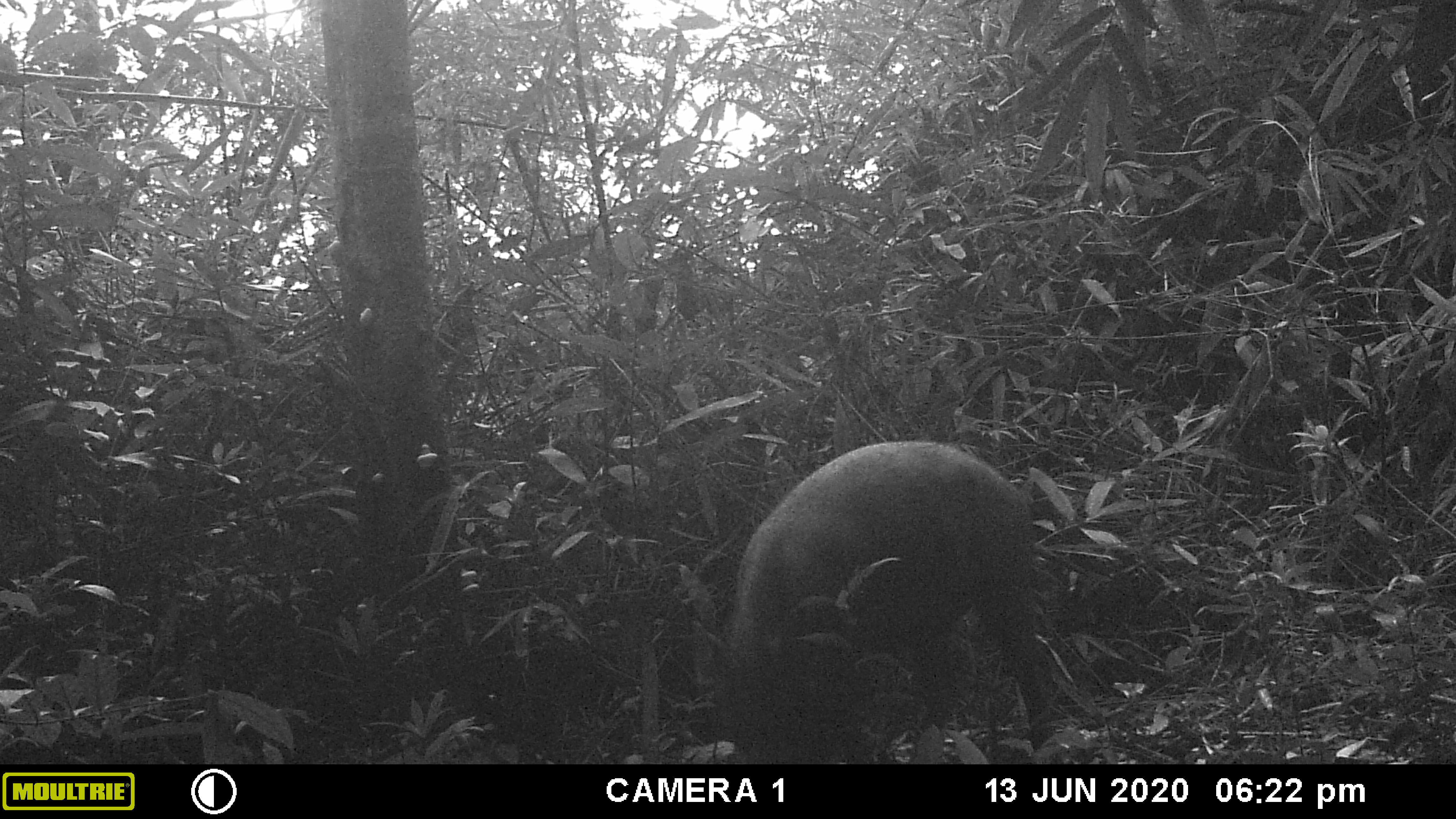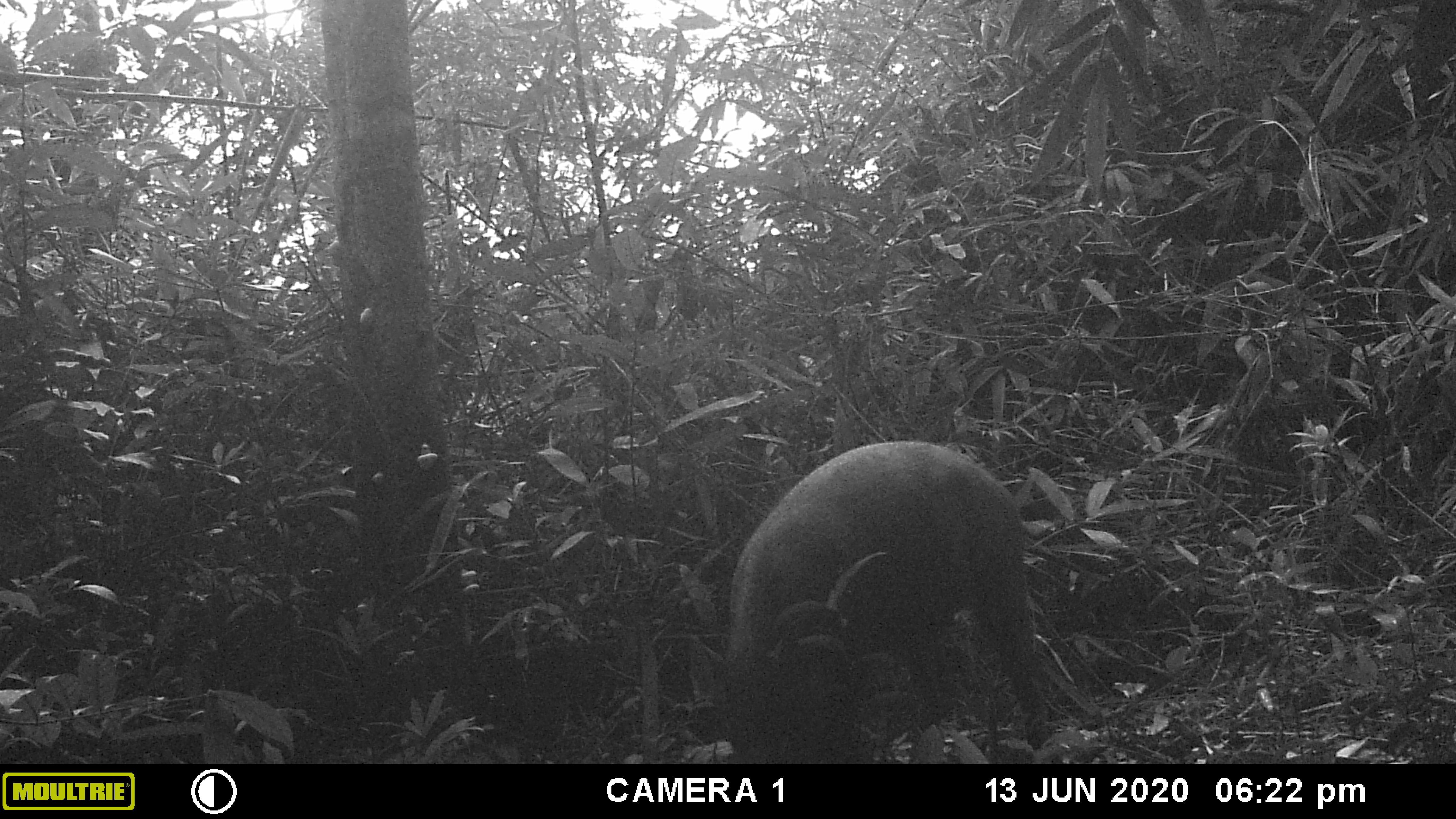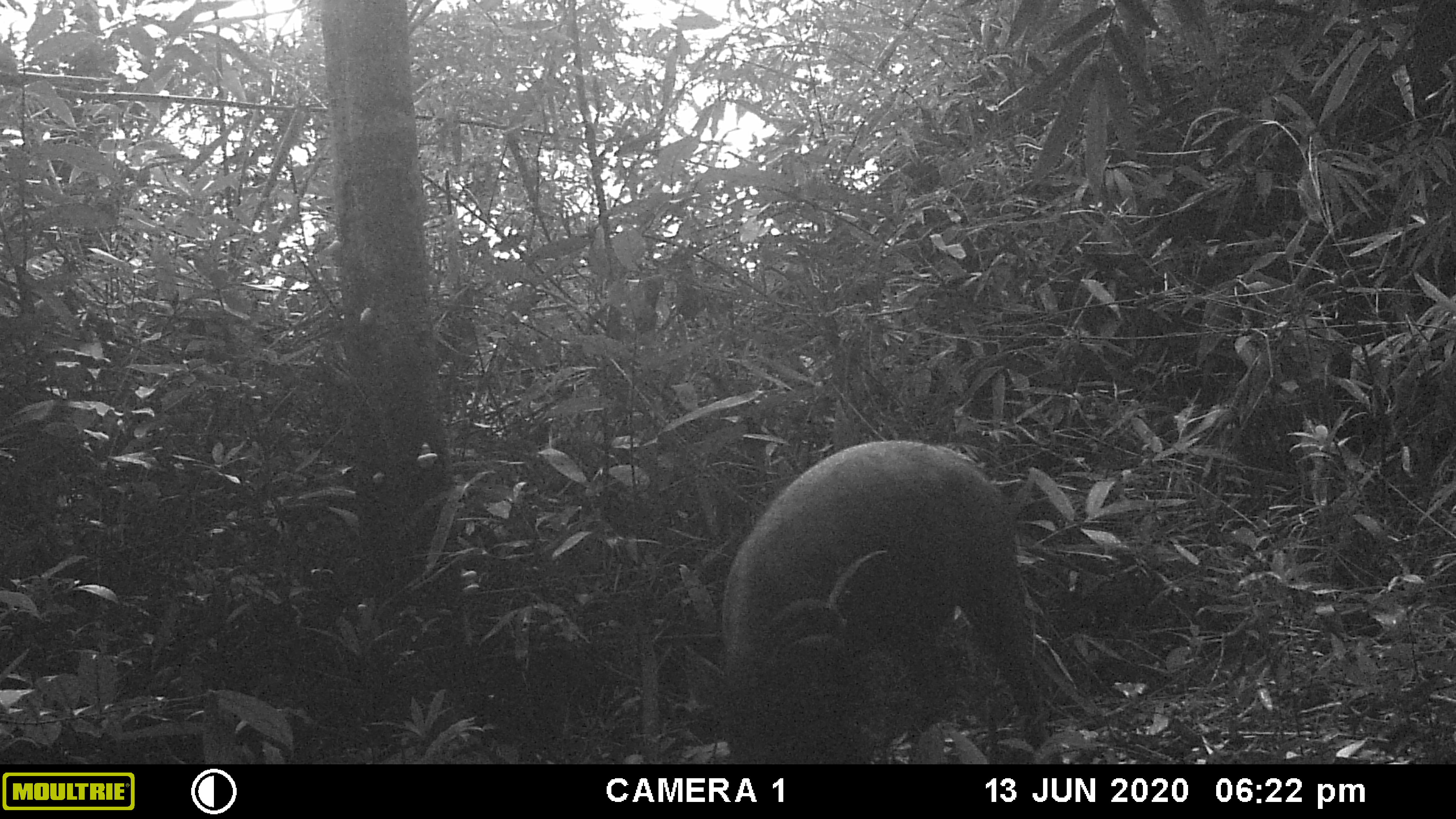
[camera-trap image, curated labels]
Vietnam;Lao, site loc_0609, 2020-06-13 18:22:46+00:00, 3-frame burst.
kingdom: Animalia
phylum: Chordata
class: Mammalia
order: Artiodactyla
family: Suidae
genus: Sus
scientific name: Sus scrofa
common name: eurasian wild pig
Eurasian wild pig (Sus scrofa). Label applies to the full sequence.